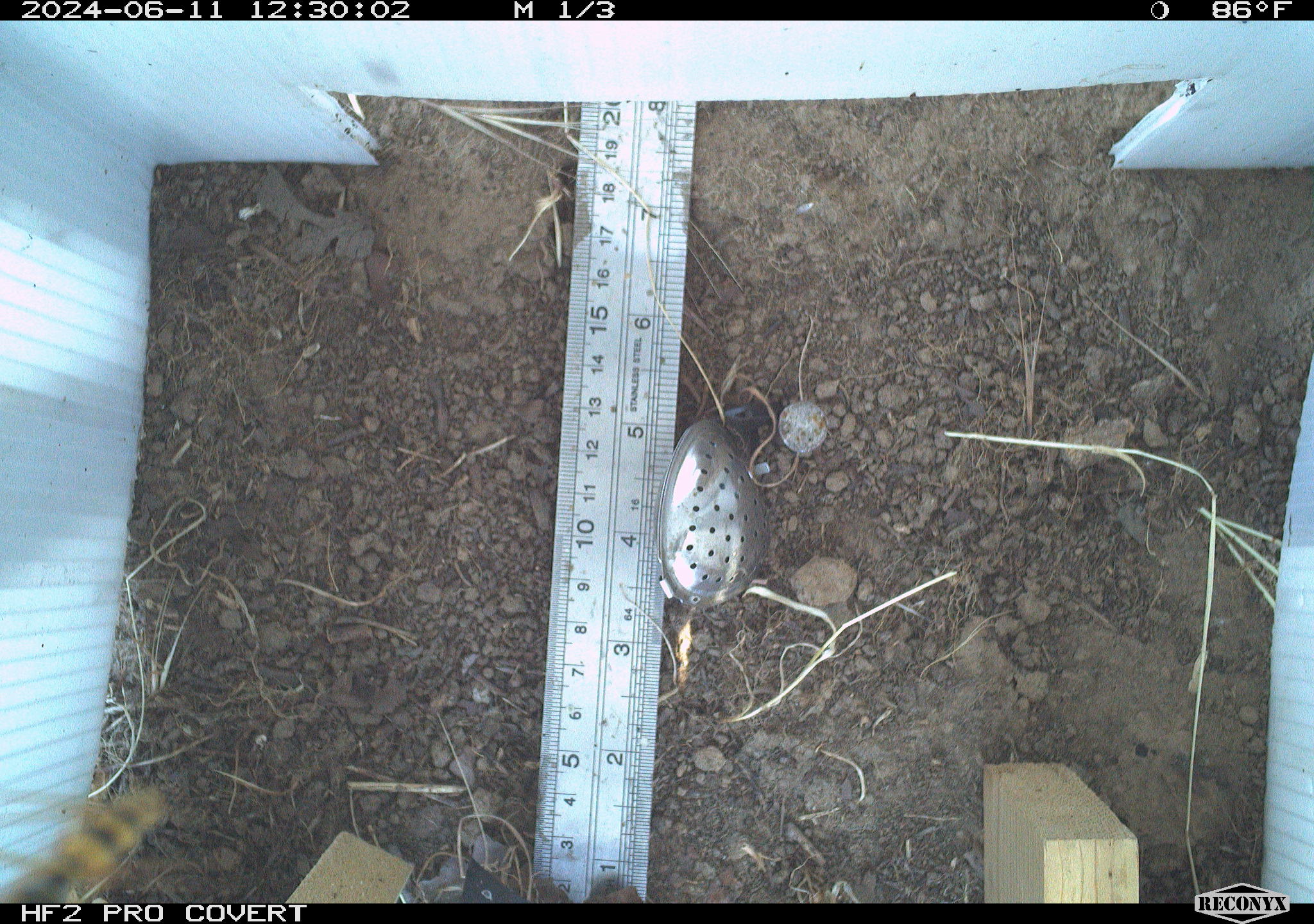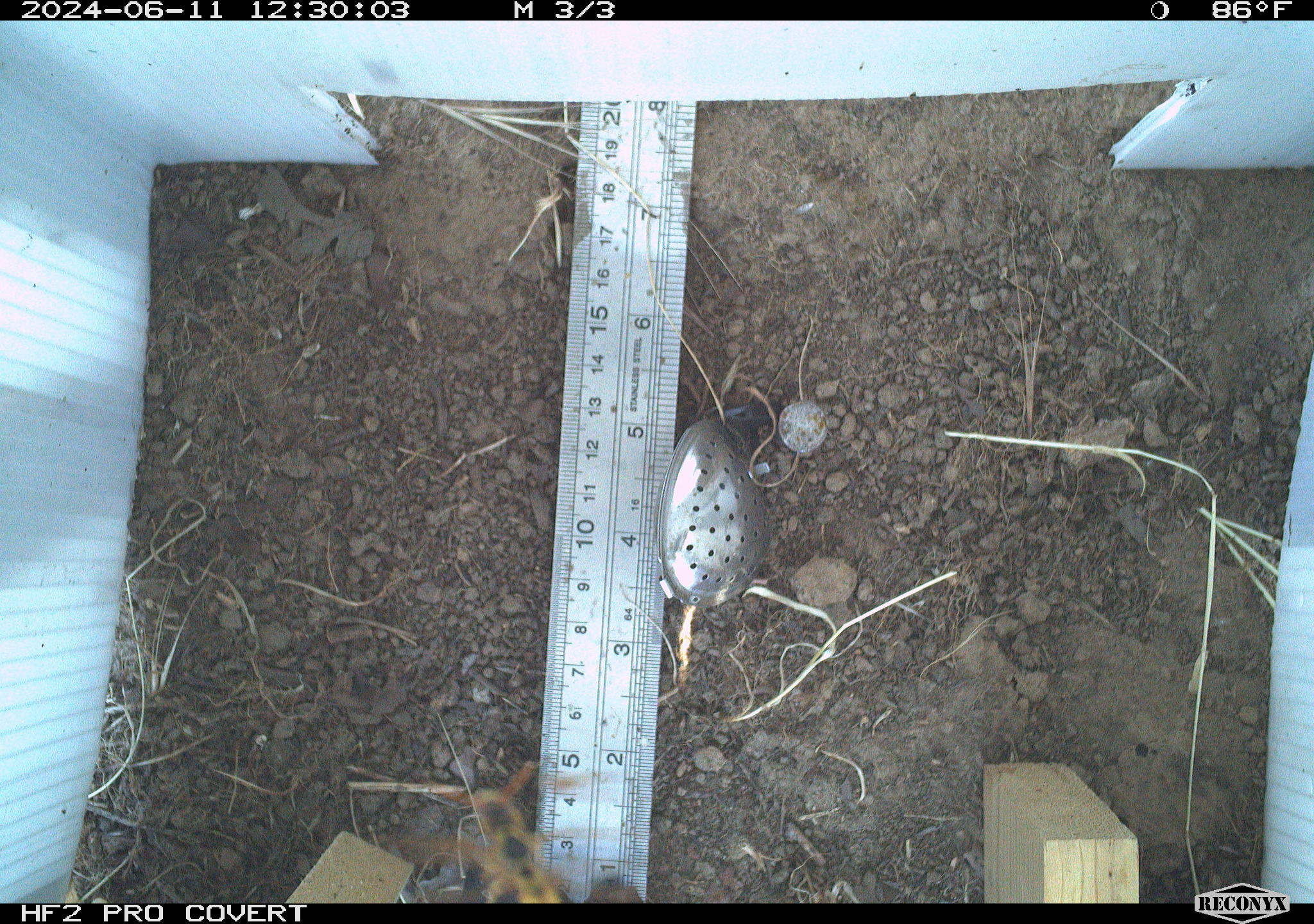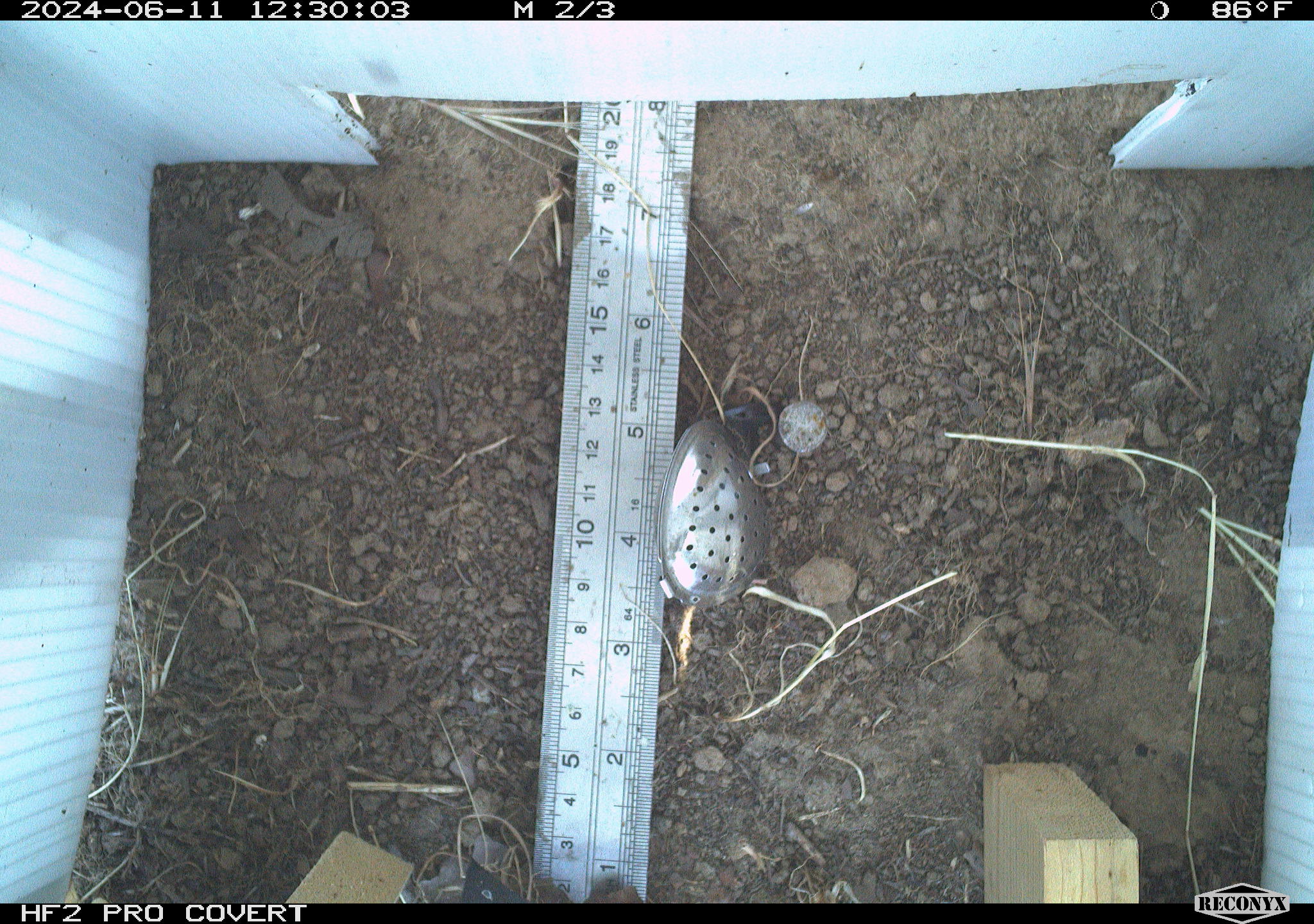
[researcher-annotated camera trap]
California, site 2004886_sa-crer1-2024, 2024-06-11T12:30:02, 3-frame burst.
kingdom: Animalia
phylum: Arthropoda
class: Insecta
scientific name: Insecta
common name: insect